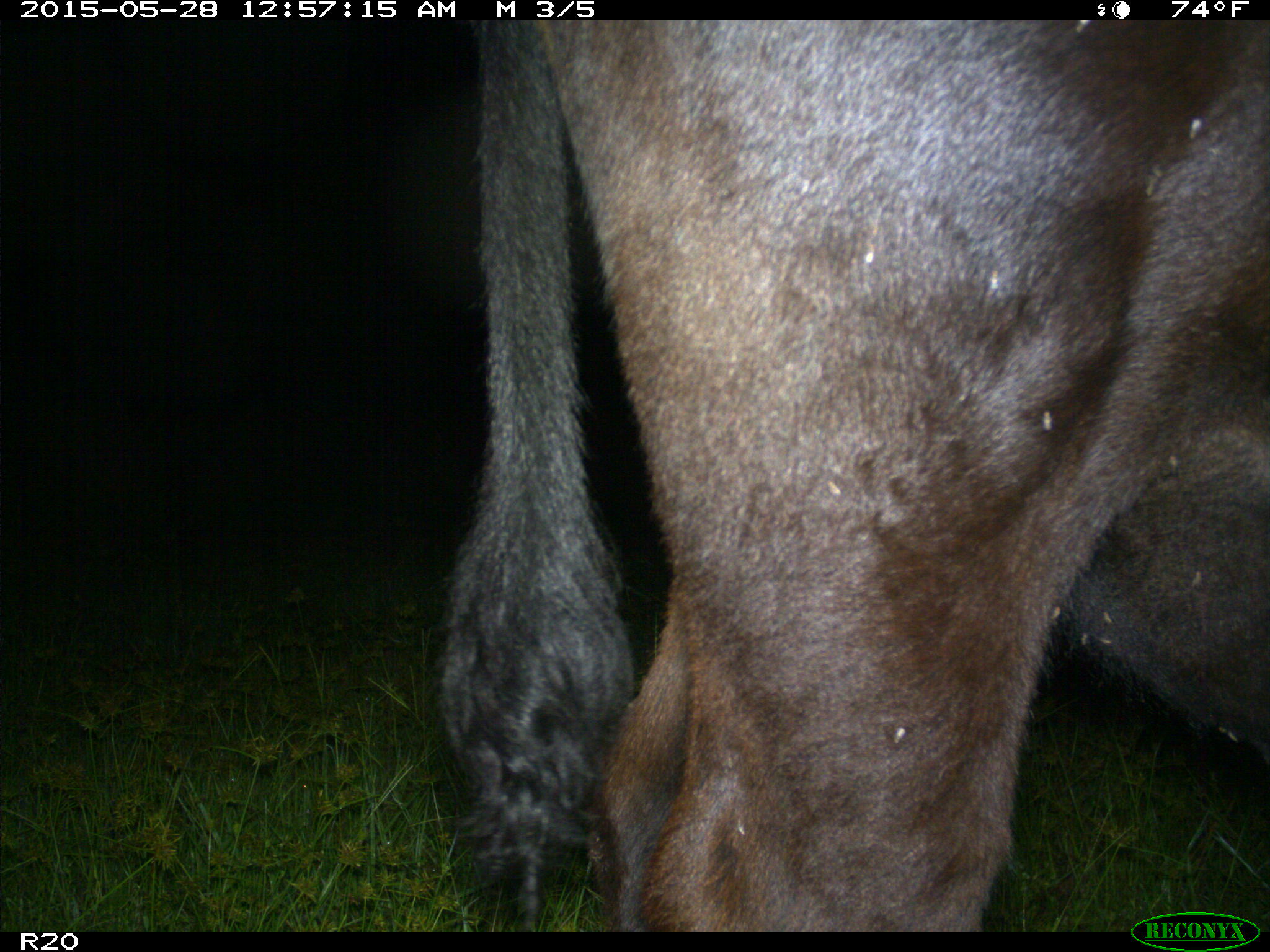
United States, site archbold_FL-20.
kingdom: Animalia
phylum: Chordata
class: Mammalia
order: Artiodactyla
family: Bovidae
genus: Bos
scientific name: Bos taurus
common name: domestic cow